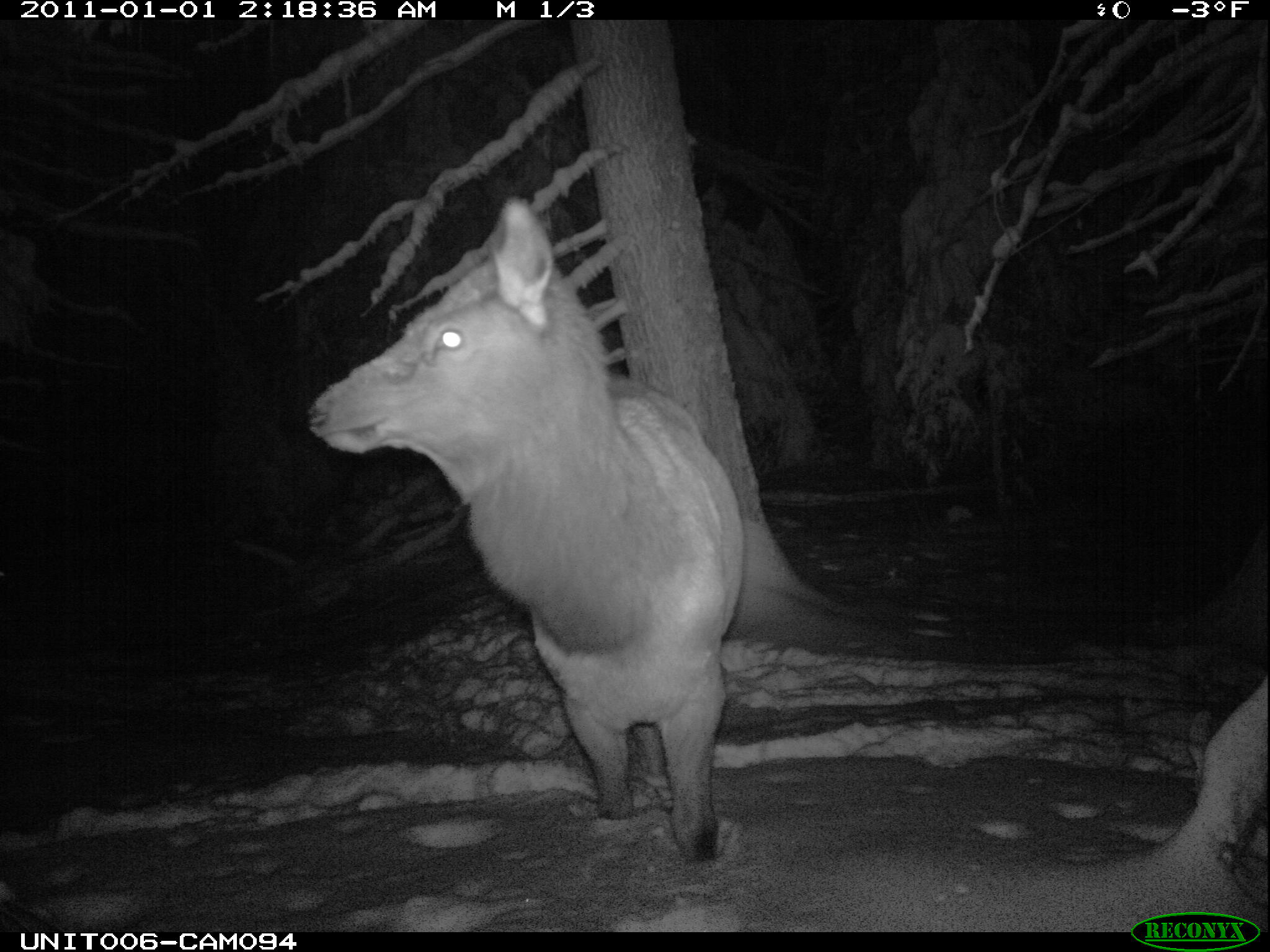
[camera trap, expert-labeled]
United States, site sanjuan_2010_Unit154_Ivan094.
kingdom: Animalia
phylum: Chordata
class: Mammalia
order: Artiodactyla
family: Cervidae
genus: Cervus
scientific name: Cervus elaphus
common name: red deer